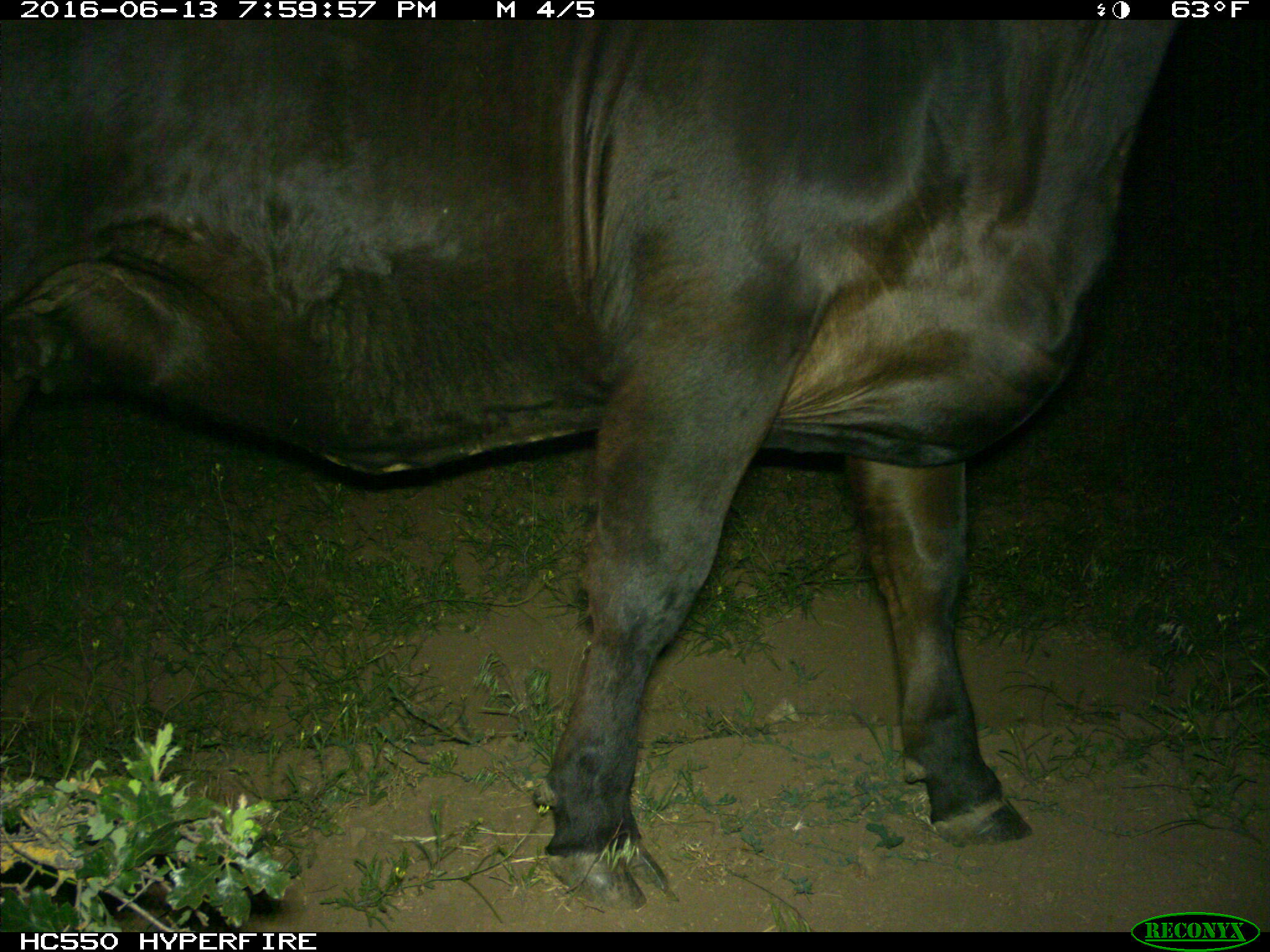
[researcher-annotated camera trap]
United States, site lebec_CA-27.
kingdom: Animalia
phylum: Chordata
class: Mammalia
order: Artiodactyla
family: Bovidae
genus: Bos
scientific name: Bos taurus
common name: domestic cow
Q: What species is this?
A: Bos taurus (domestic cow).